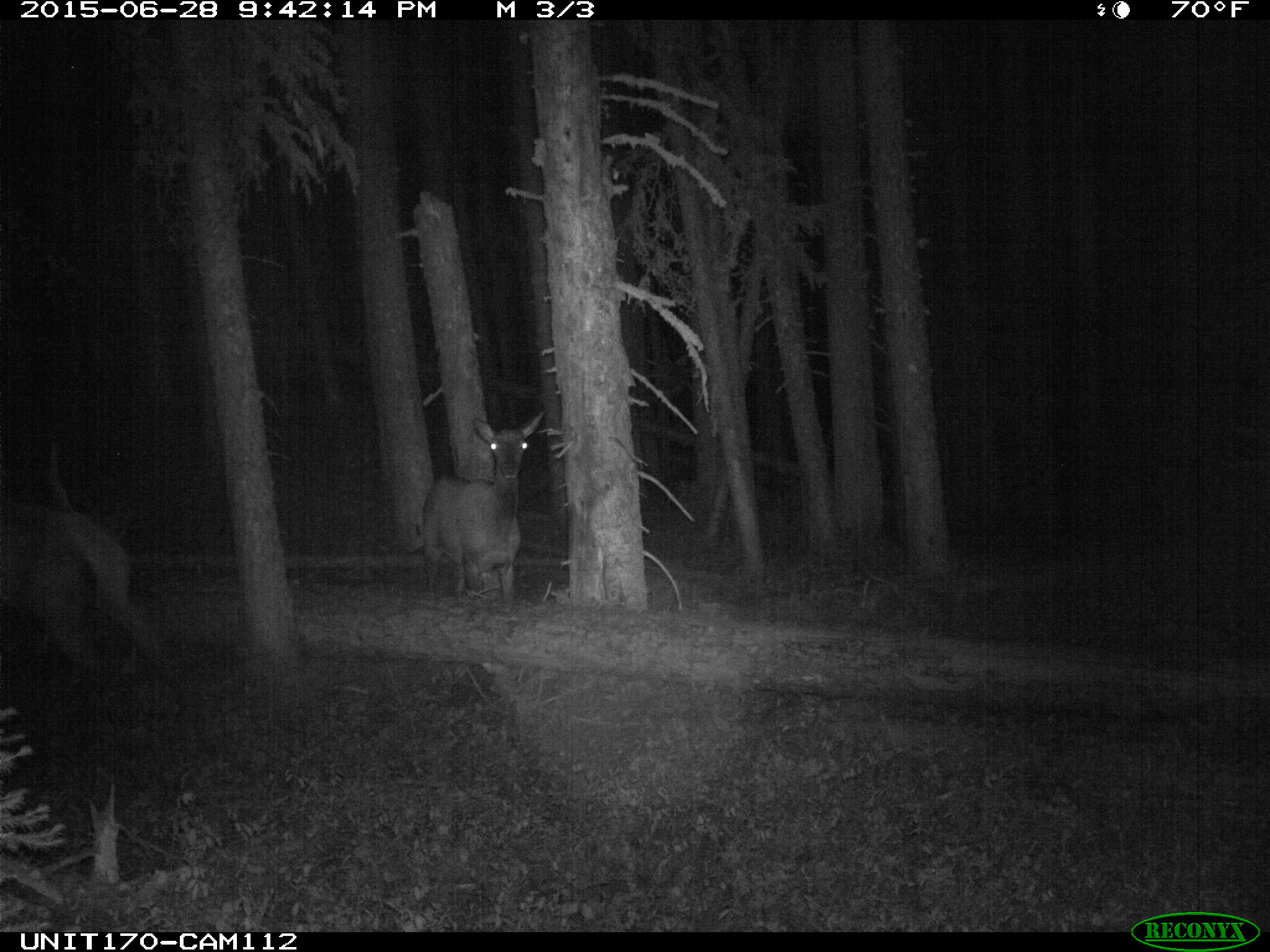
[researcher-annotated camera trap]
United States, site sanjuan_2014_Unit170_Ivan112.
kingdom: Animalia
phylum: Chordata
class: Mammalia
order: Artiodactyla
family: Cervidae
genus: Cervus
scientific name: Cervus elaphus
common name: red deer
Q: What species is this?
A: Cervus elaphus (red deer).